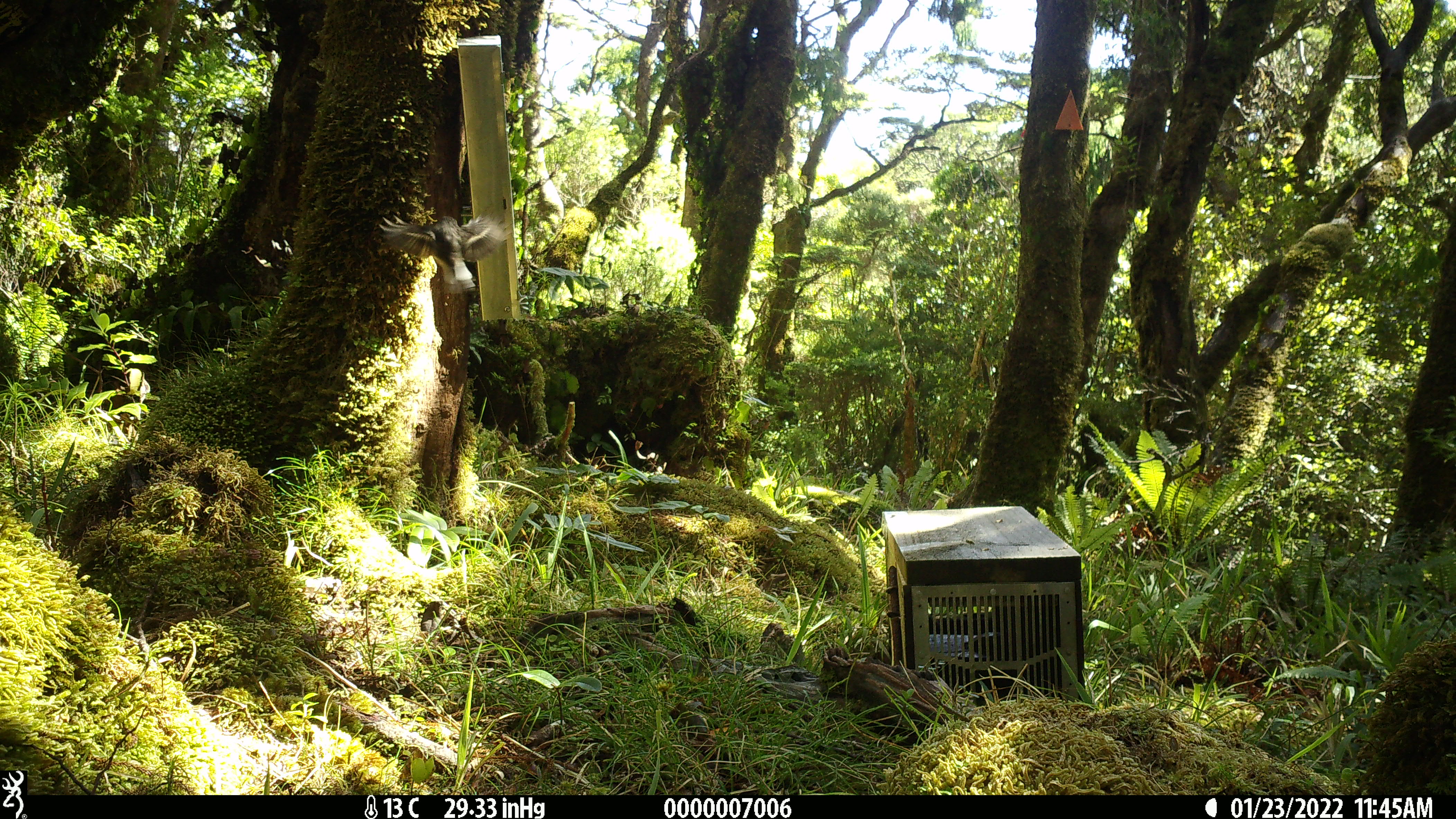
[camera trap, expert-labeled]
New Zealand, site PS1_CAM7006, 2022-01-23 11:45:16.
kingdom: Animalia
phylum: Chordata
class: Aves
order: Passeriformes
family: Petroicidae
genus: Petroica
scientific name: Petroica macrocephala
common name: tomtit